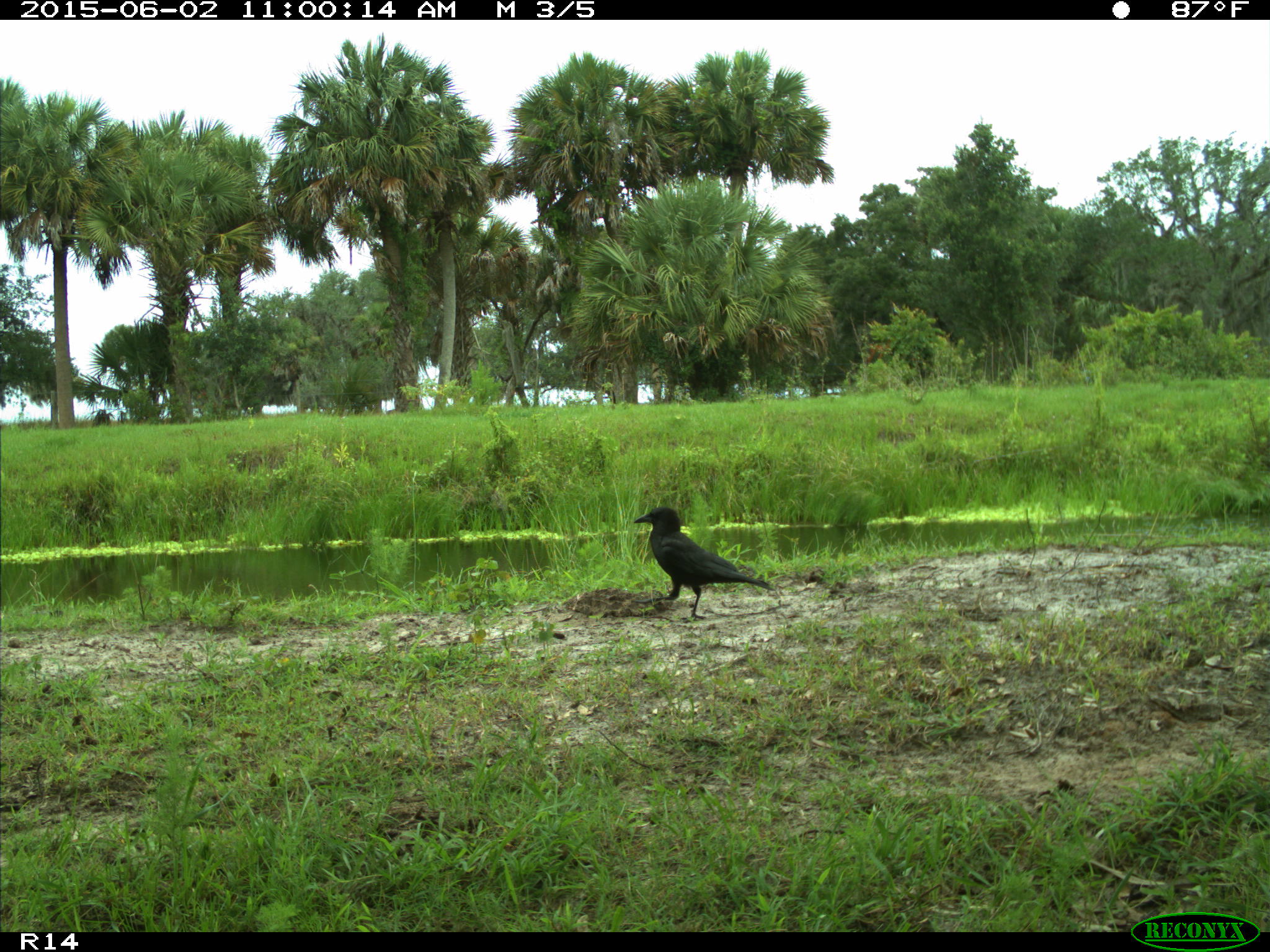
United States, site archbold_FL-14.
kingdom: Animalia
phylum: Chordata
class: Aves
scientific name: Aves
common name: birds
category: unidentified bird